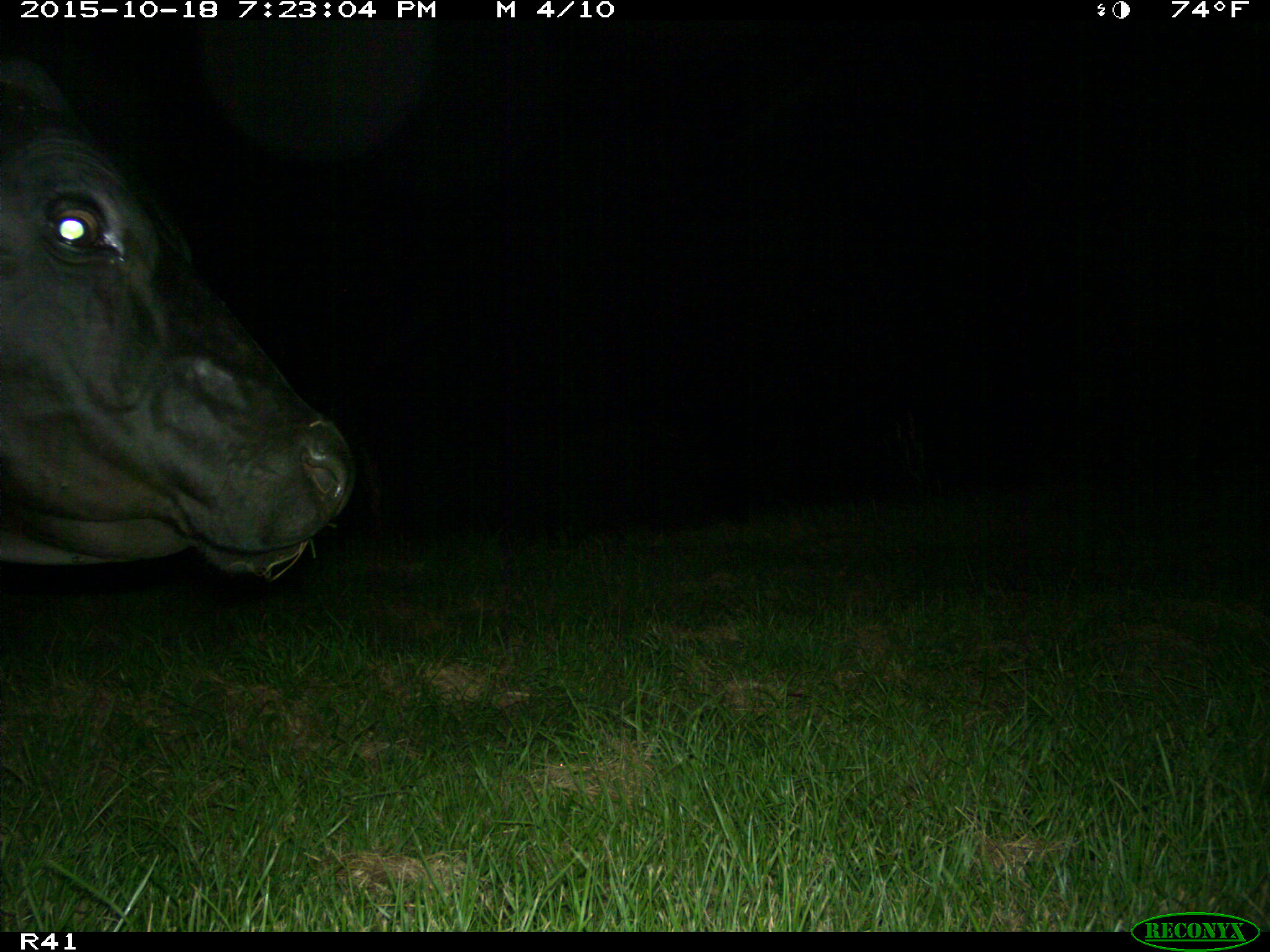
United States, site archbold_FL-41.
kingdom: Animalia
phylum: Chordata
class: Mammalia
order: Artiodactyla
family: Bovidae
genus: Bos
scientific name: Bos taurus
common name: domestic cow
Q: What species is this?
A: Bos taurus (domestic cow).